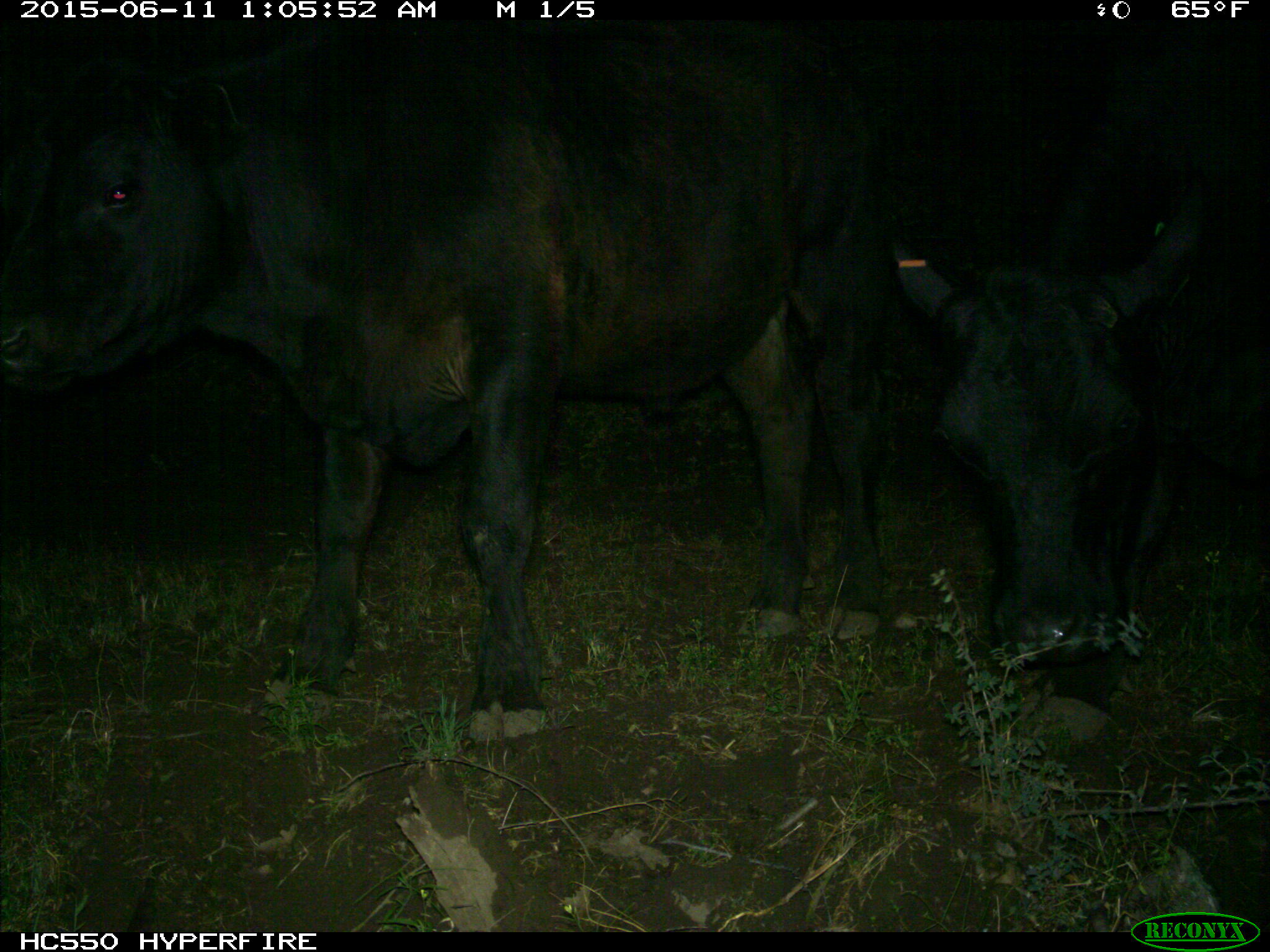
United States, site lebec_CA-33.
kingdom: Animalia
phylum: Chordata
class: Mammalia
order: Artiodactyla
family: Bovidae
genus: Bos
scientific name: Bos taurus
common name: domestic cow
Bos taurus (domestic cow).